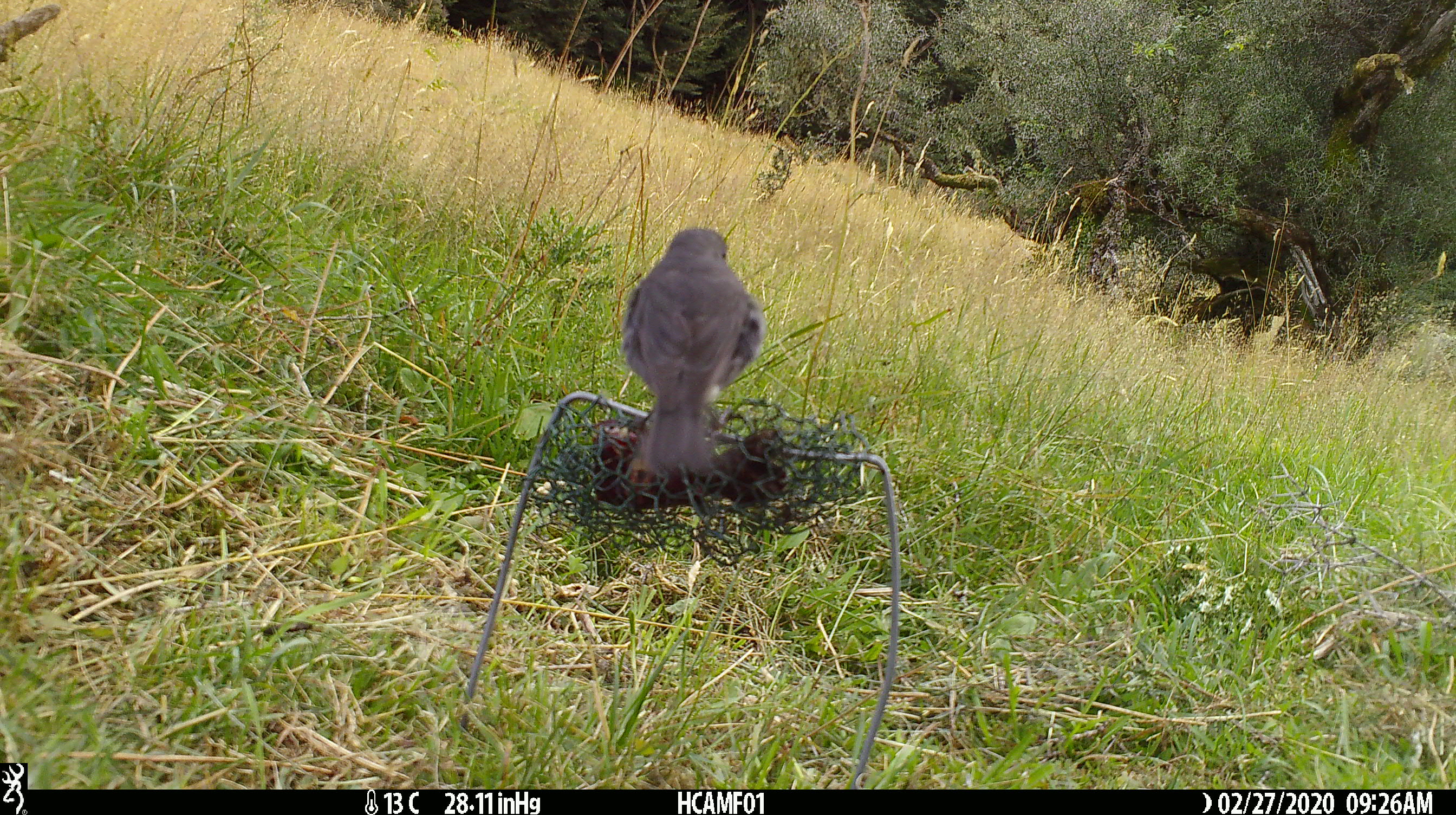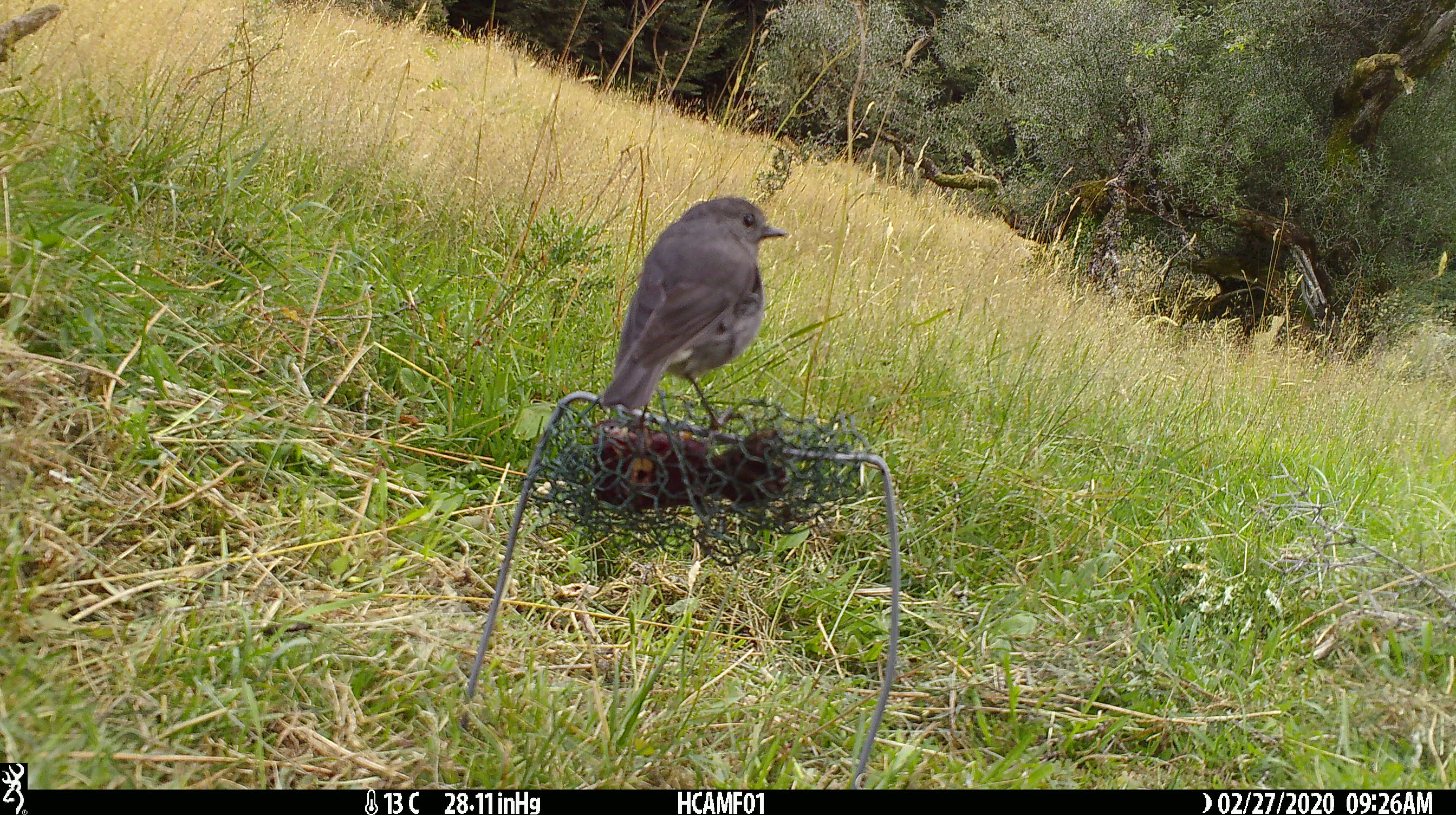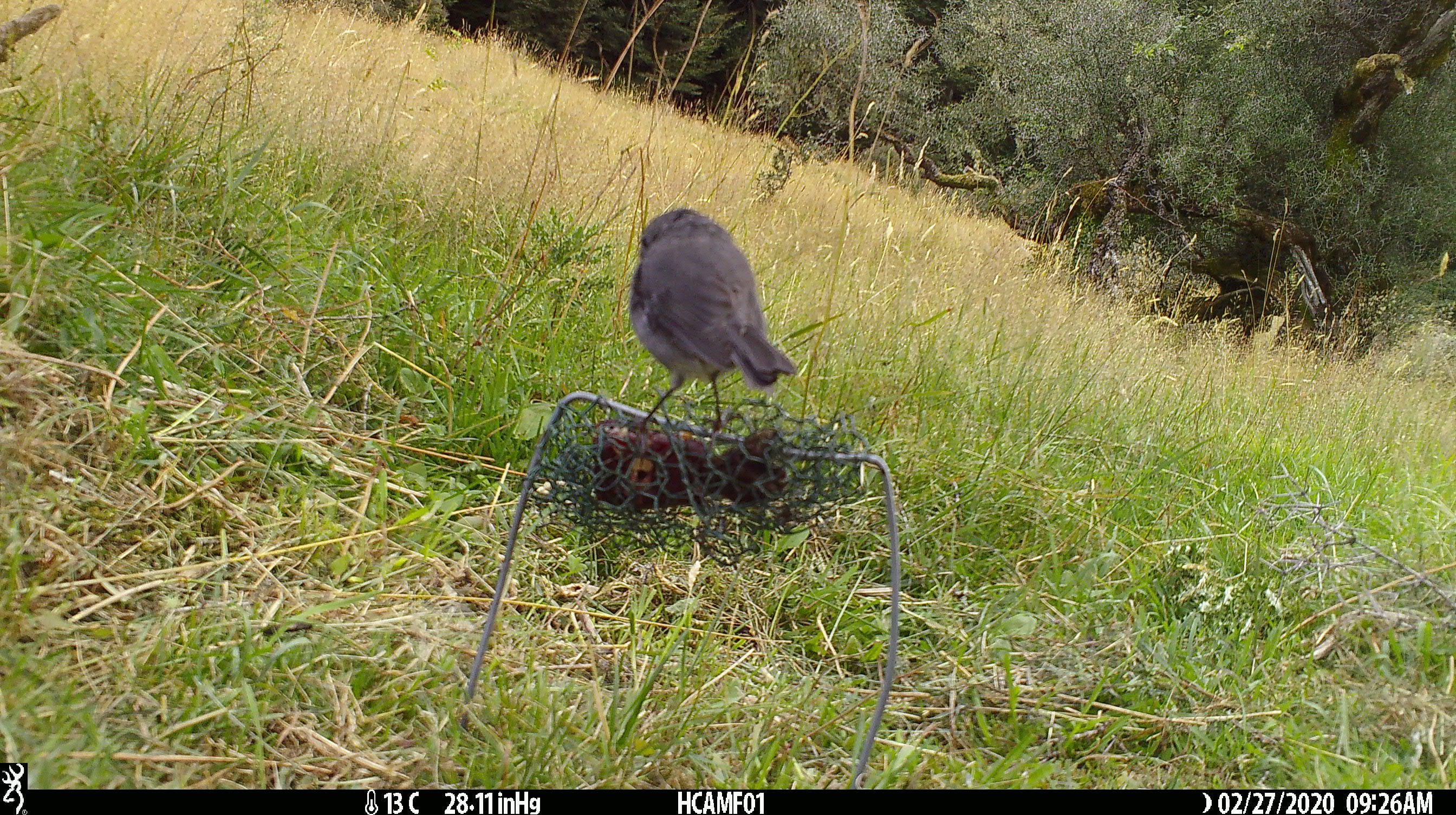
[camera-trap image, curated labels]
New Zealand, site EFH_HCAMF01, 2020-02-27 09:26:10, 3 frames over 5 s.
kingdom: Animalia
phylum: Chordata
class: Aves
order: Passeriformes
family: Petroicidae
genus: Petroica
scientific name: Petroica australis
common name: new zealand robin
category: robin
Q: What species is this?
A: Robin (new zealand robin) (Petroica australis).